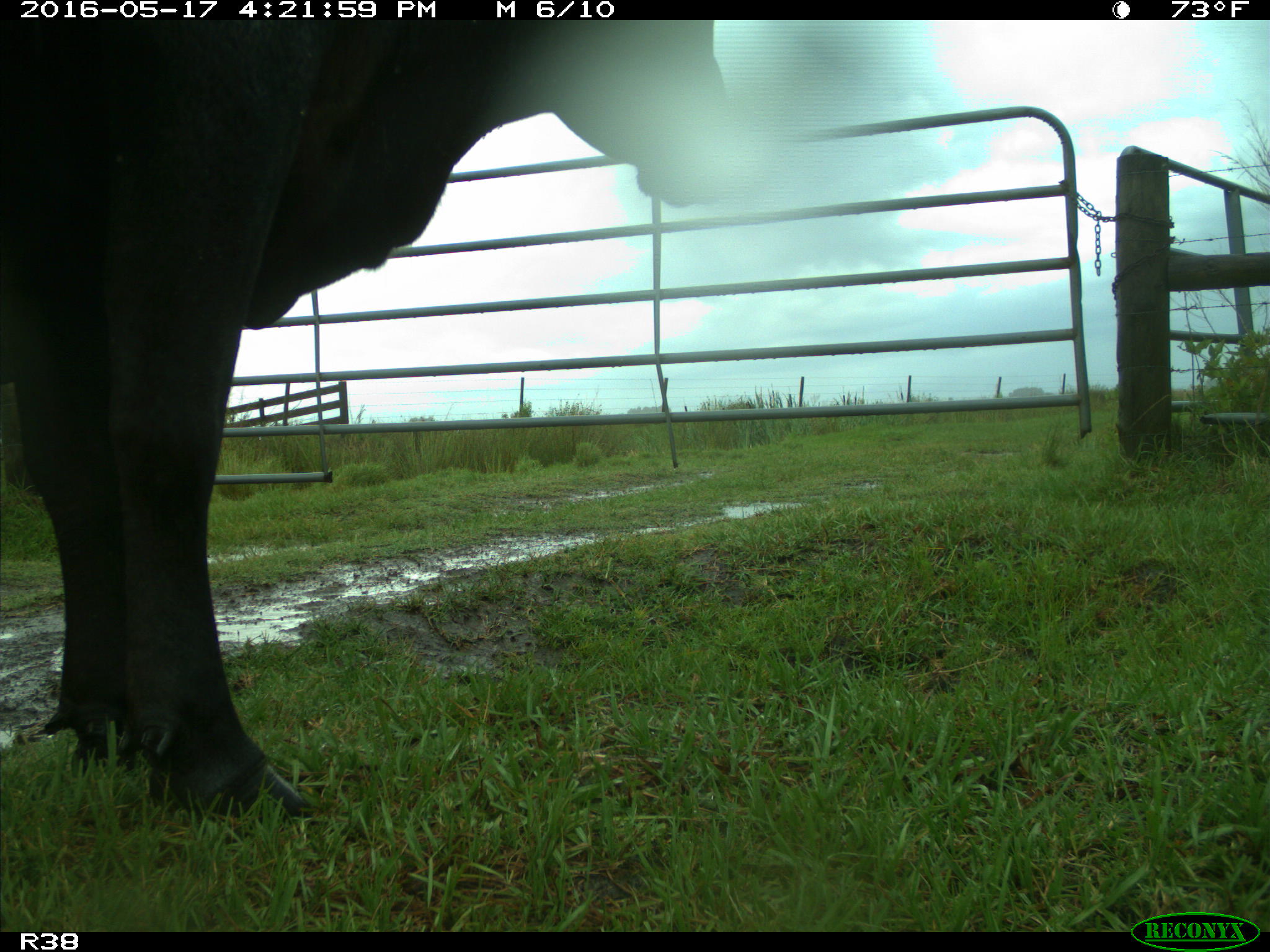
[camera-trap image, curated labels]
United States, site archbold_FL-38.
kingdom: Animalia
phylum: Chordata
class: Mammalia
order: Artiodactyla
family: Bovidae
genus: Bos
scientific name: Bos taurus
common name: domestic cow